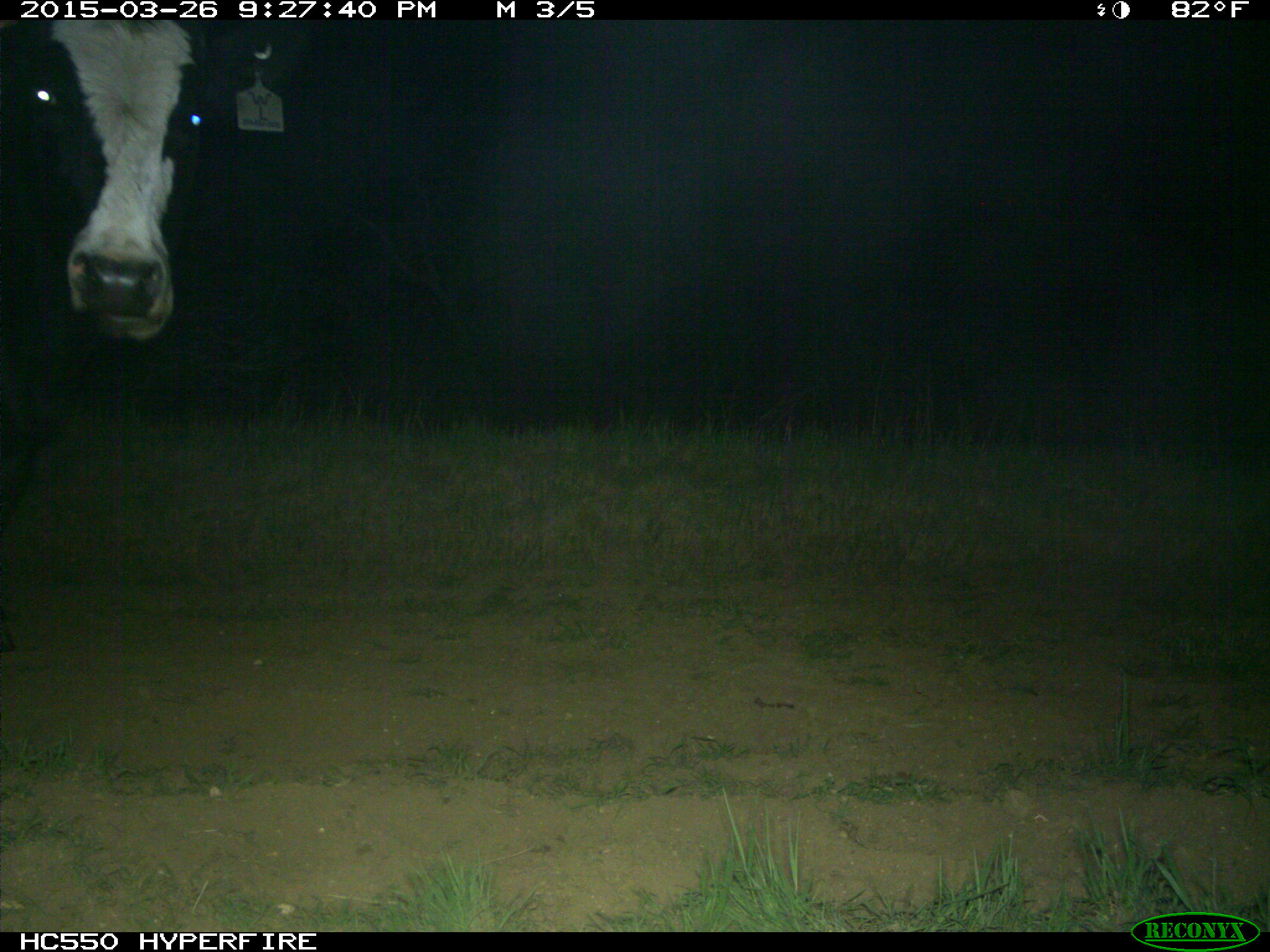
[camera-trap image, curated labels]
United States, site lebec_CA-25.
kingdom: Animalia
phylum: Chordata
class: Mammalia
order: Artiodactyla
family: Bovidae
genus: Bos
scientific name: Bos taurus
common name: domestic cow